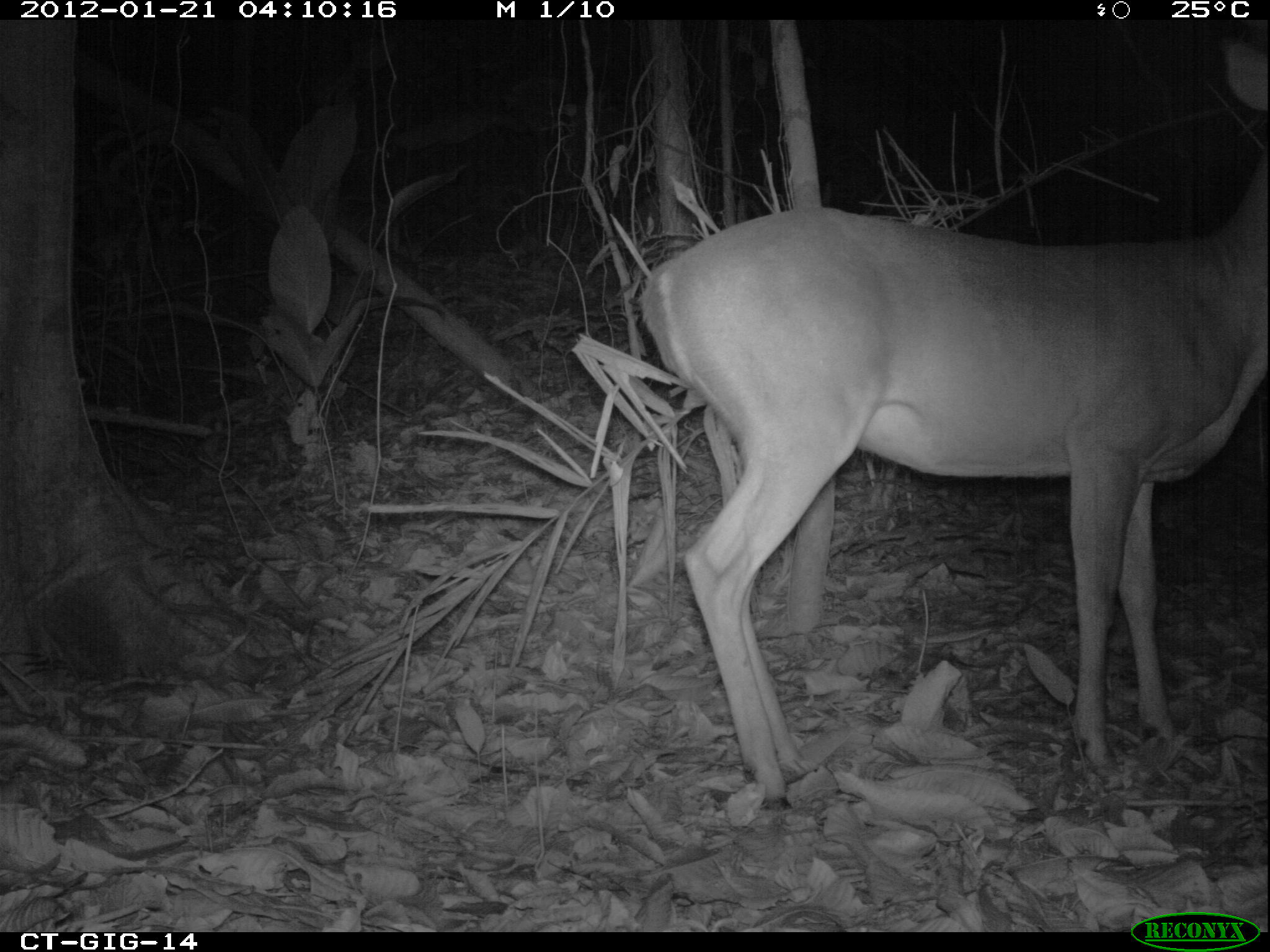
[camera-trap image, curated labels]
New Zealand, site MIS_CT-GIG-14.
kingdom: Animalia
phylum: Chordata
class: Mammalia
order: Artiodactyla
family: Cervidae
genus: Odocoileus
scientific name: Odocoileus virginianus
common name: white-tailed deer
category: white tailed deer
White tailed deer (white-tailed deer) (Odocoileus virginianus).